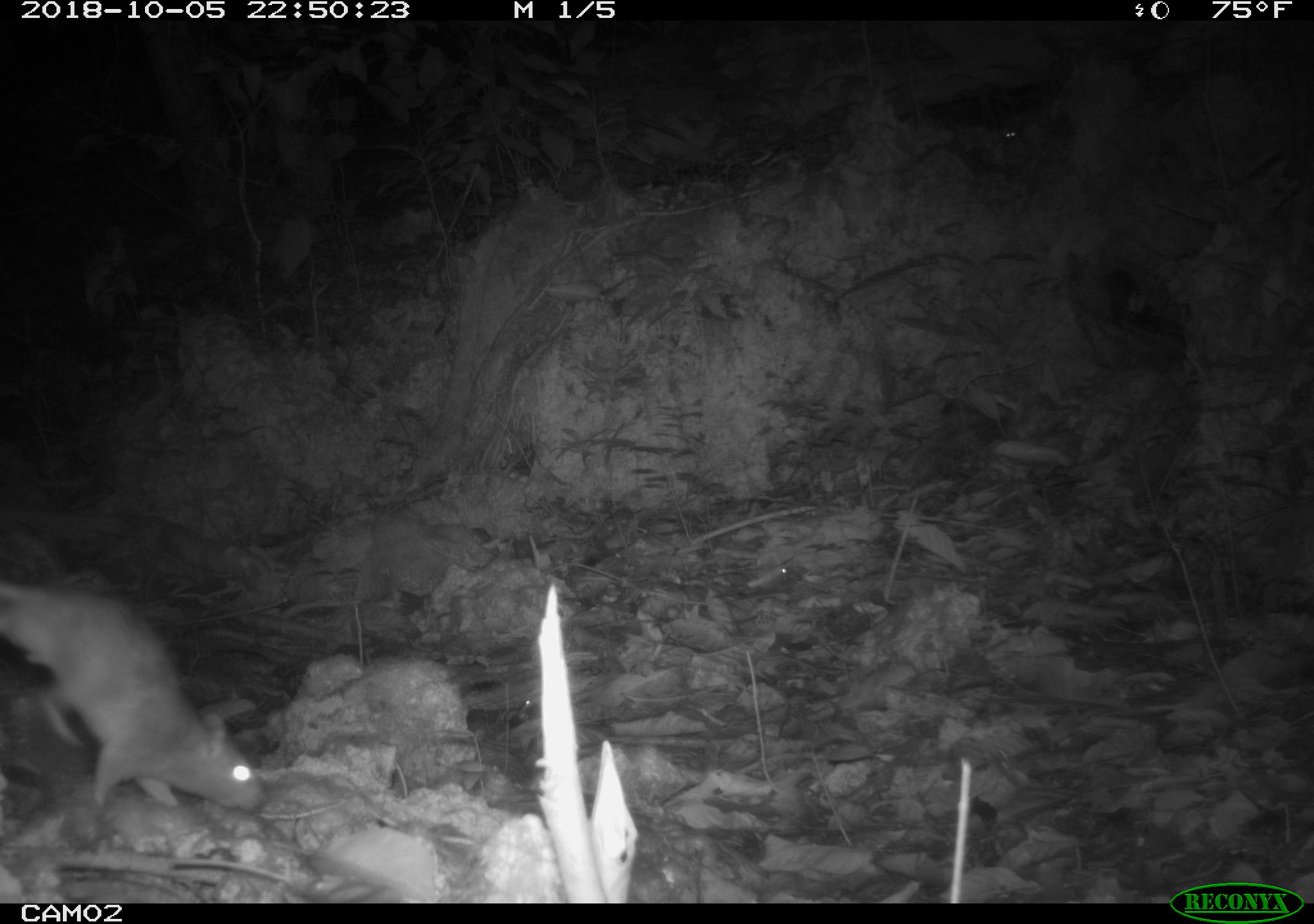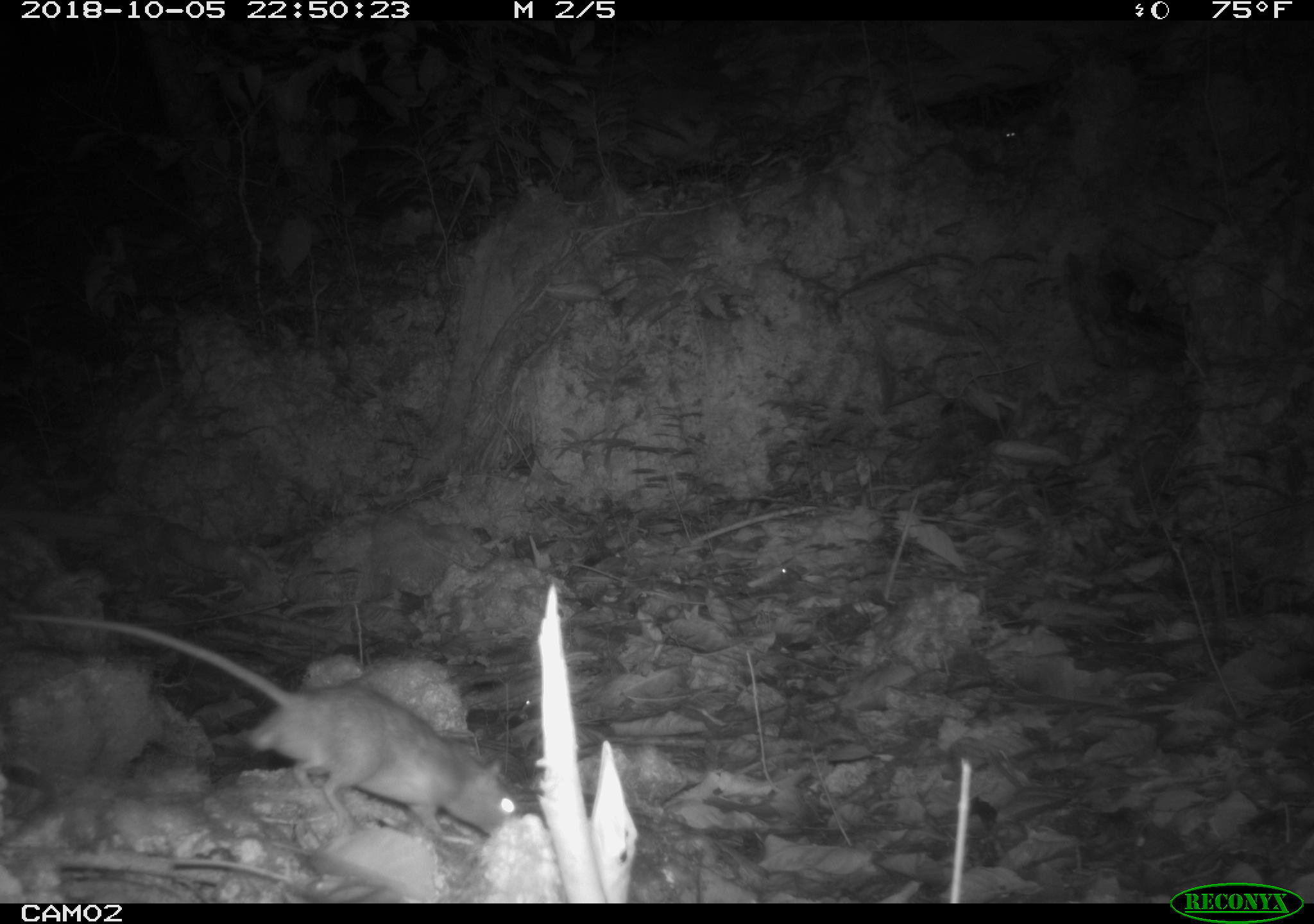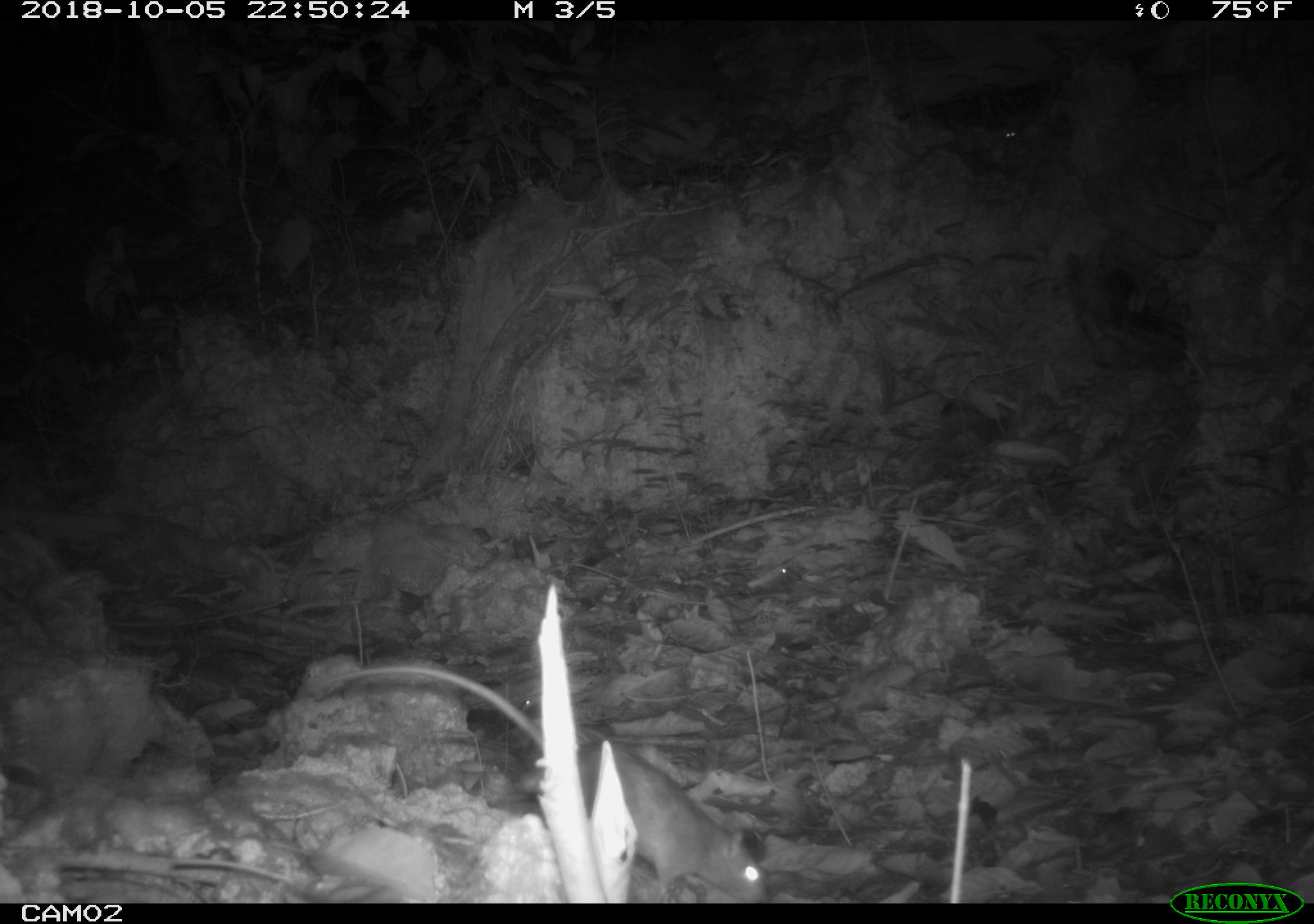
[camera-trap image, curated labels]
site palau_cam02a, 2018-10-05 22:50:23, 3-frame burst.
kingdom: Animalia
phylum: Chordata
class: Mammalia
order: Rodentia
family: Muridae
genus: Rattus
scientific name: Rattus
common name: rat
Rat (Rattus).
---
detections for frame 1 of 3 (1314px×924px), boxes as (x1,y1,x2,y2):
rat: (0,549,278,819)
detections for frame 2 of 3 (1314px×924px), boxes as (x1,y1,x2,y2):
rat: (24,602,516,852)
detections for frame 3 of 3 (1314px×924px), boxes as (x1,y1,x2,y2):
rat: (332,660,769,899)